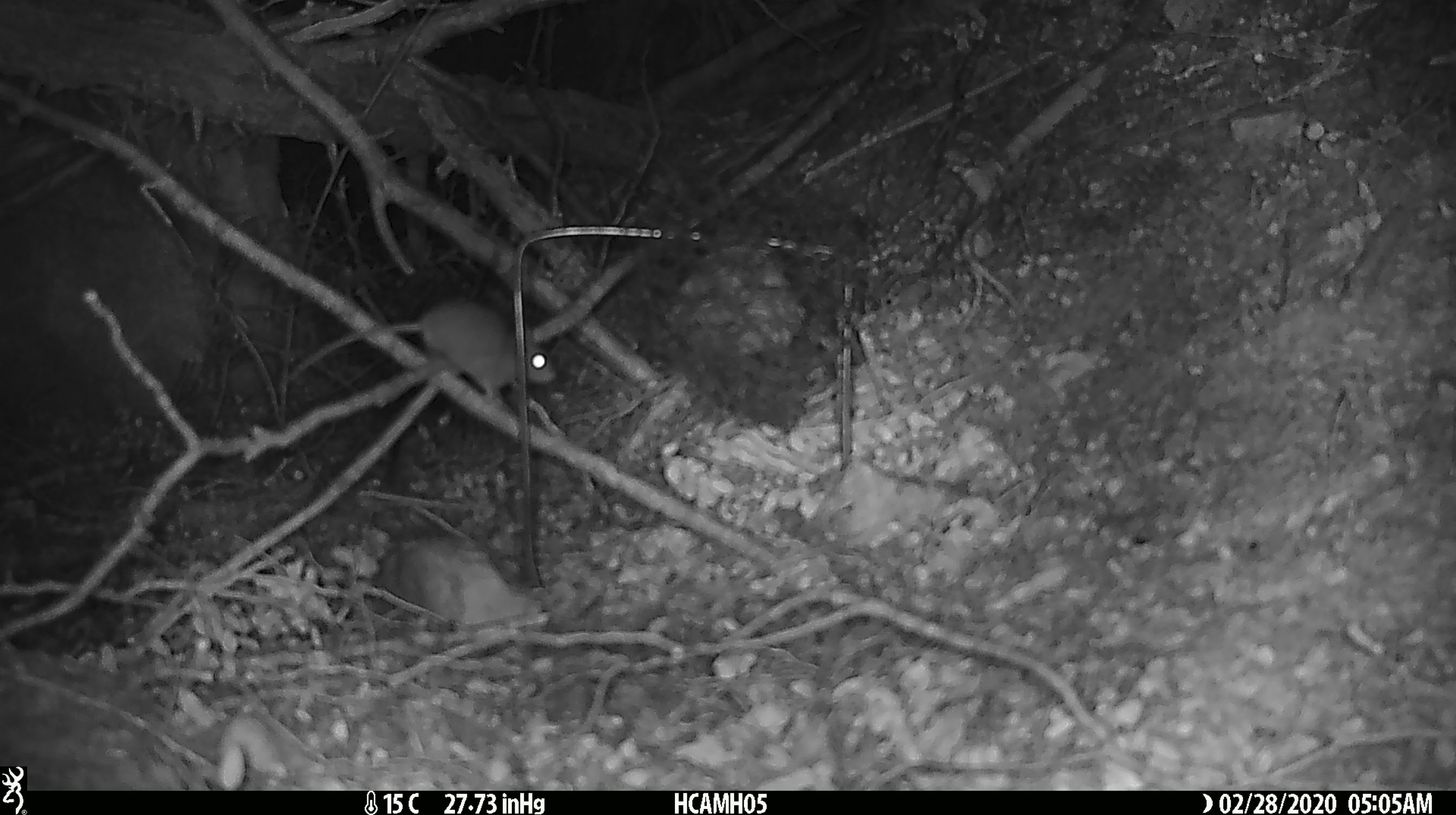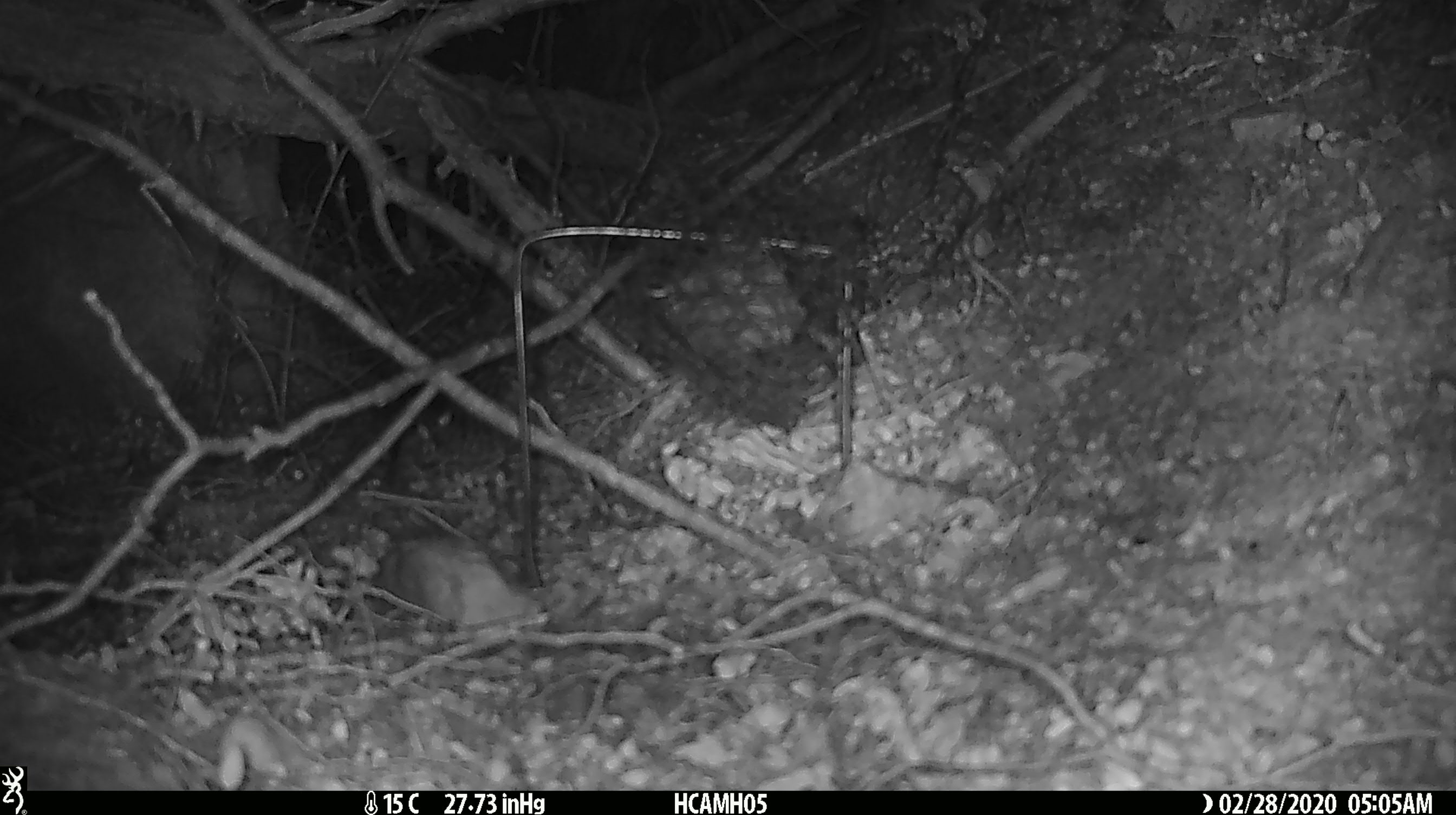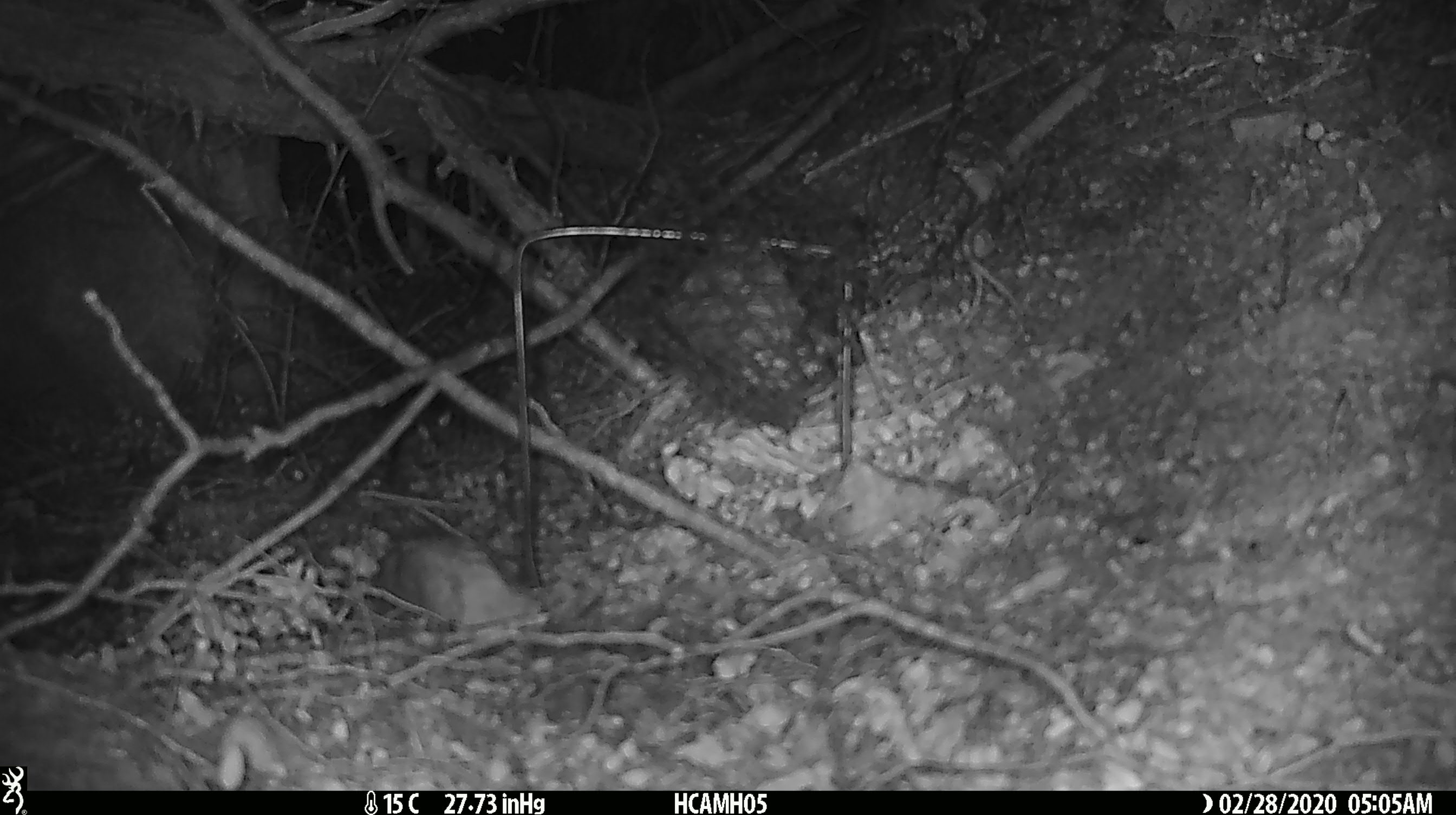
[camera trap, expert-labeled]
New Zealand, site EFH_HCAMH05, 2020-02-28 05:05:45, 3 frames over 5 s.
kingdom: Animalia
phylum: Chordata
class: Mammalia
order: Rodentia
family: Muridae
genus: Mus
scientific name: Mus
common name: mouse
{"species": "mouse (Mus)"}